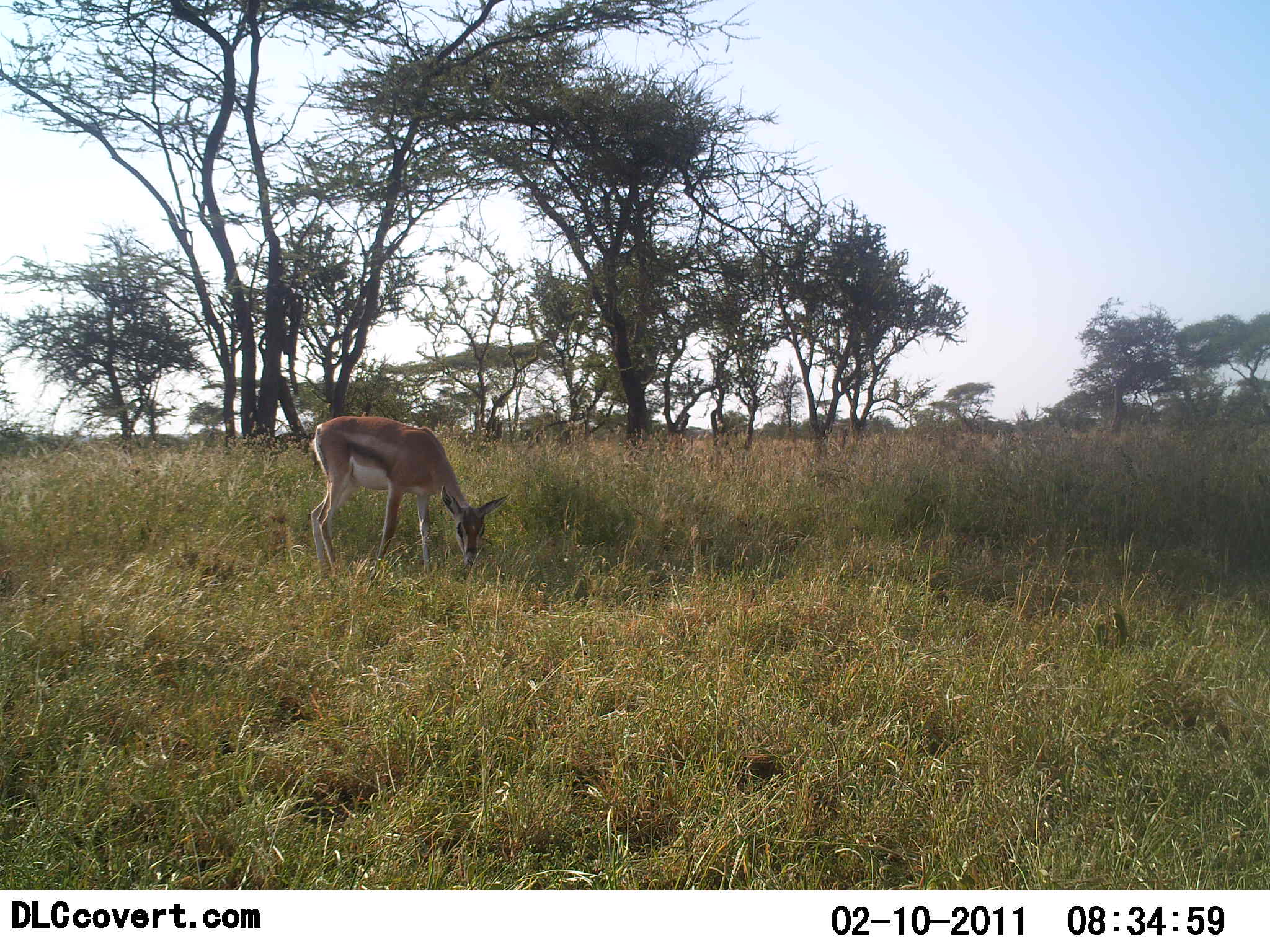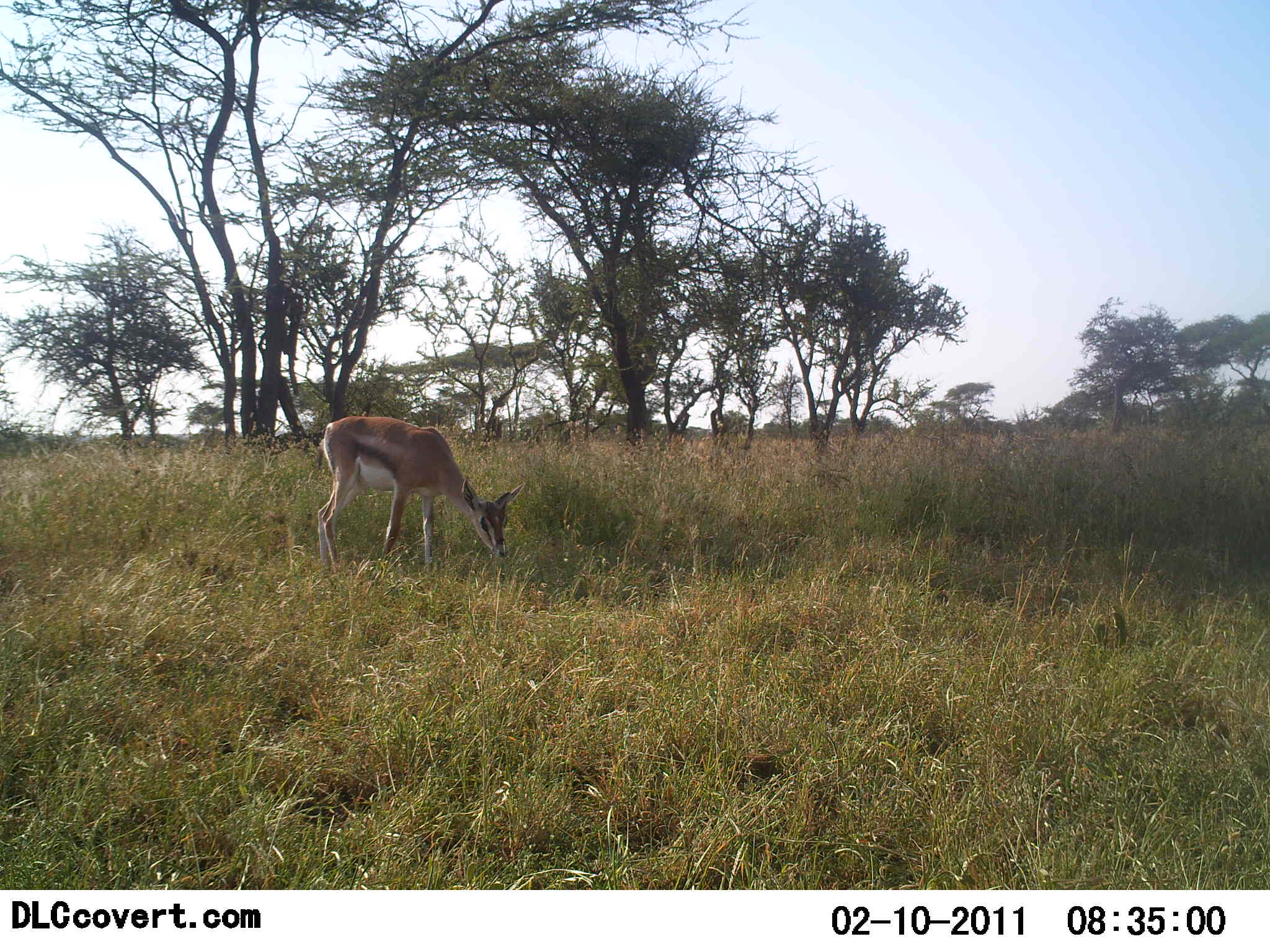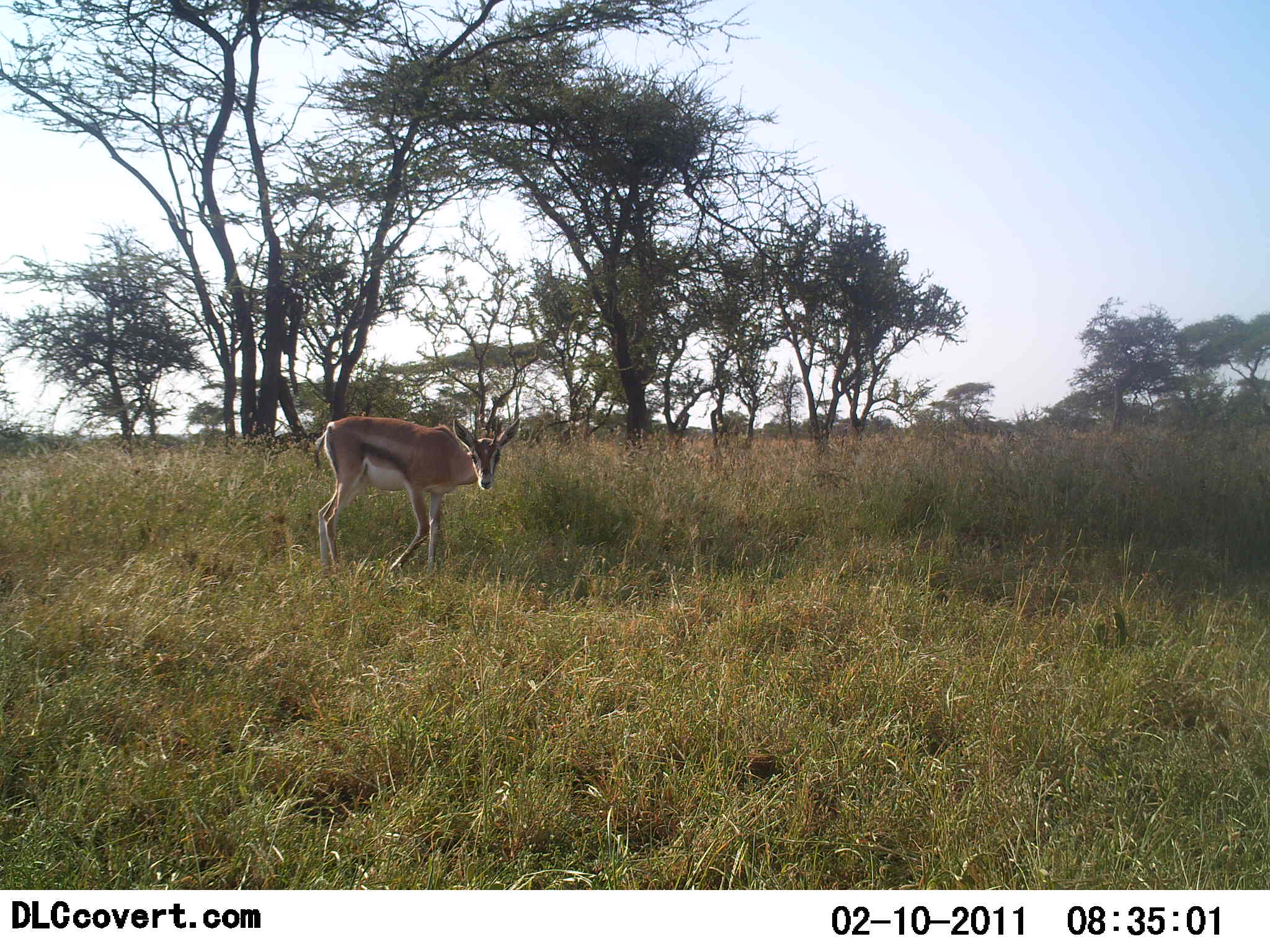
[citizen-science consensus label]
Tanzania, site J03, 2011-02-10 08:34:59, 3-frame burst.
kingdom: Animalia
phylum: Chordata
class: Mammalia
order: Artiodactyla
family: Bovidae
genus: Eudorcas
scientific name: Eudorcas thomsonii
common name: thomson's gazelle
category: gazellethomsons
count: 1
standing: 33%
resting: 0%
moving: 17%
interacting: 0%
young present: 0%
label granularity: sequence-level